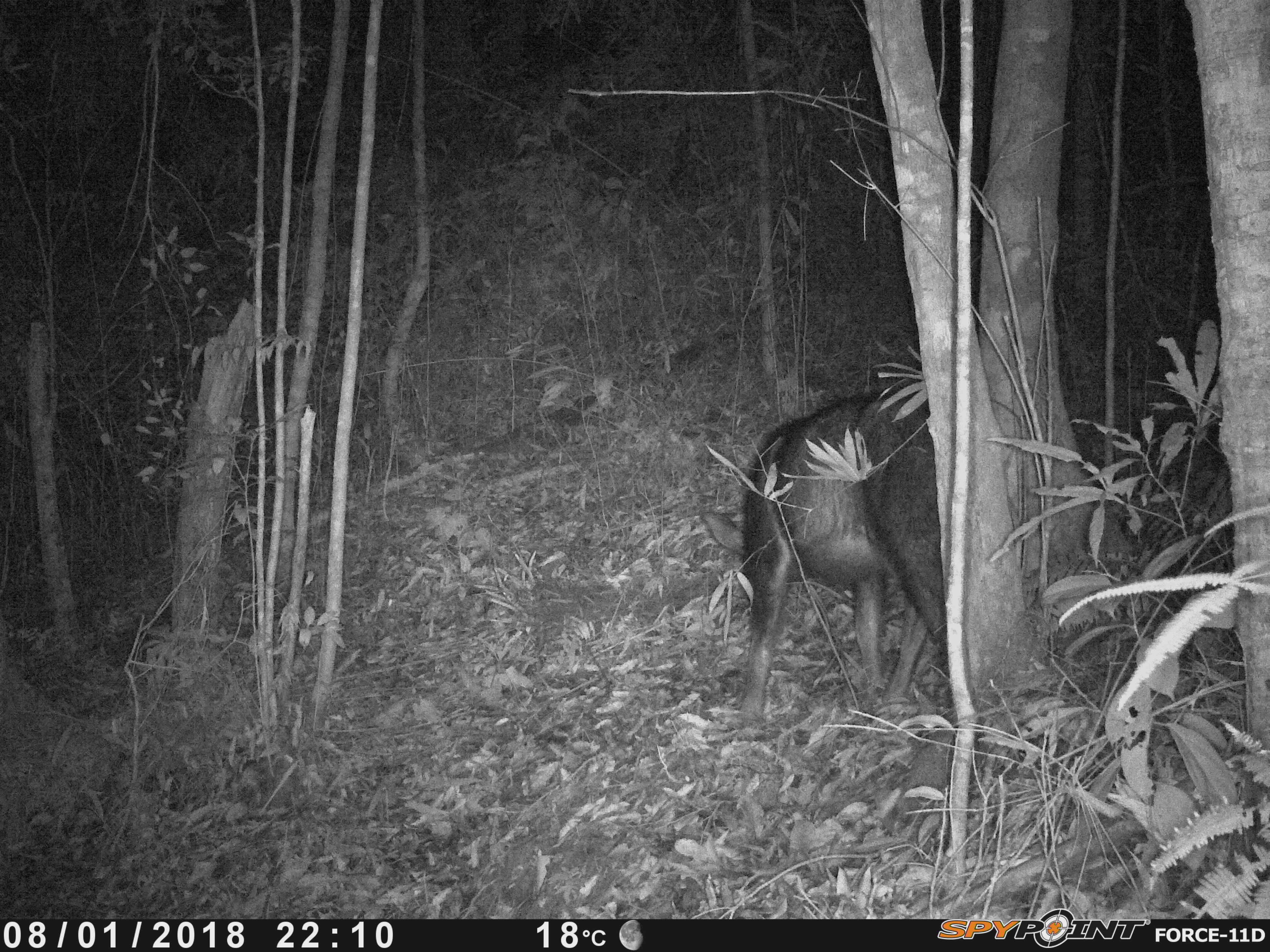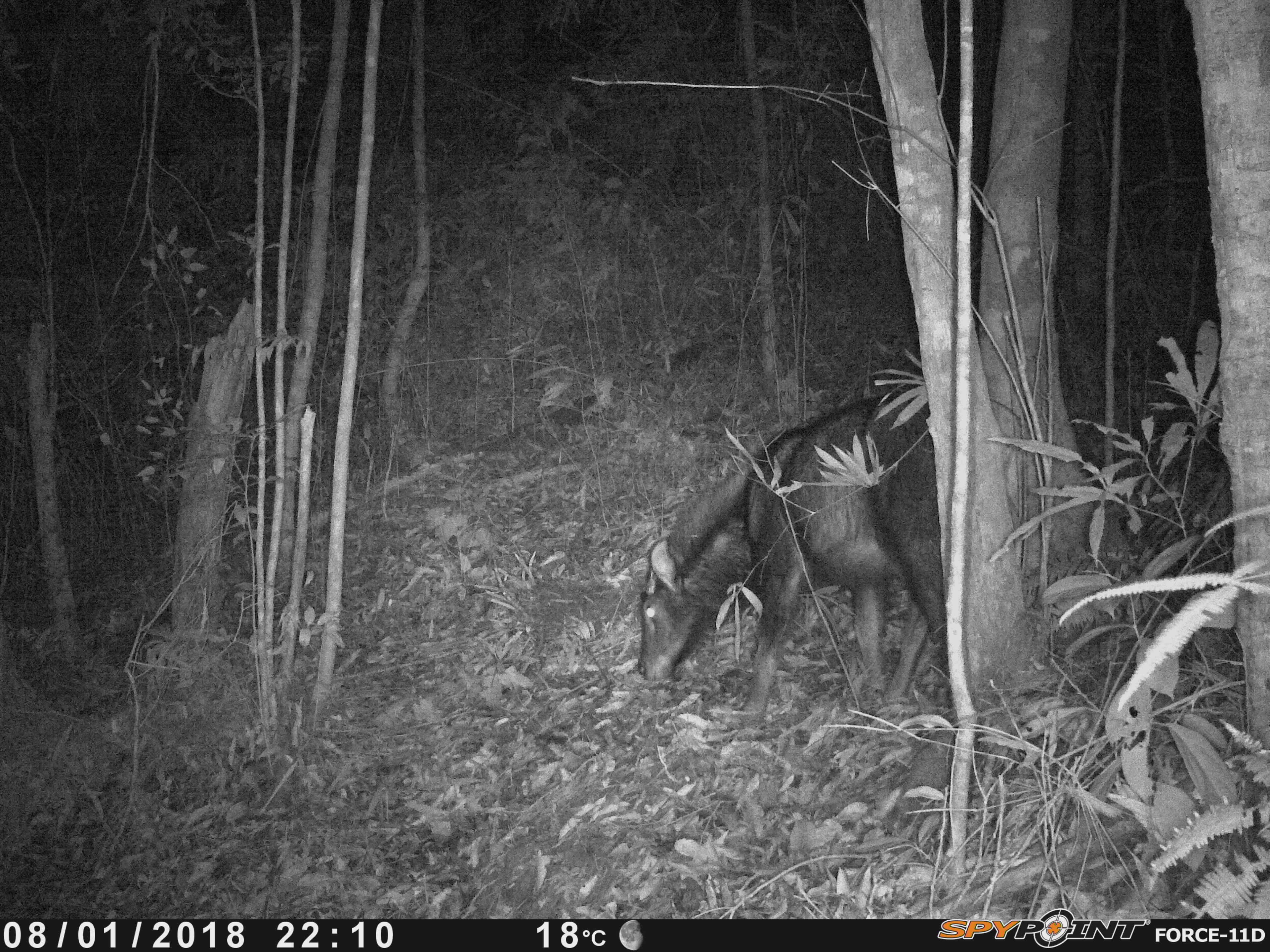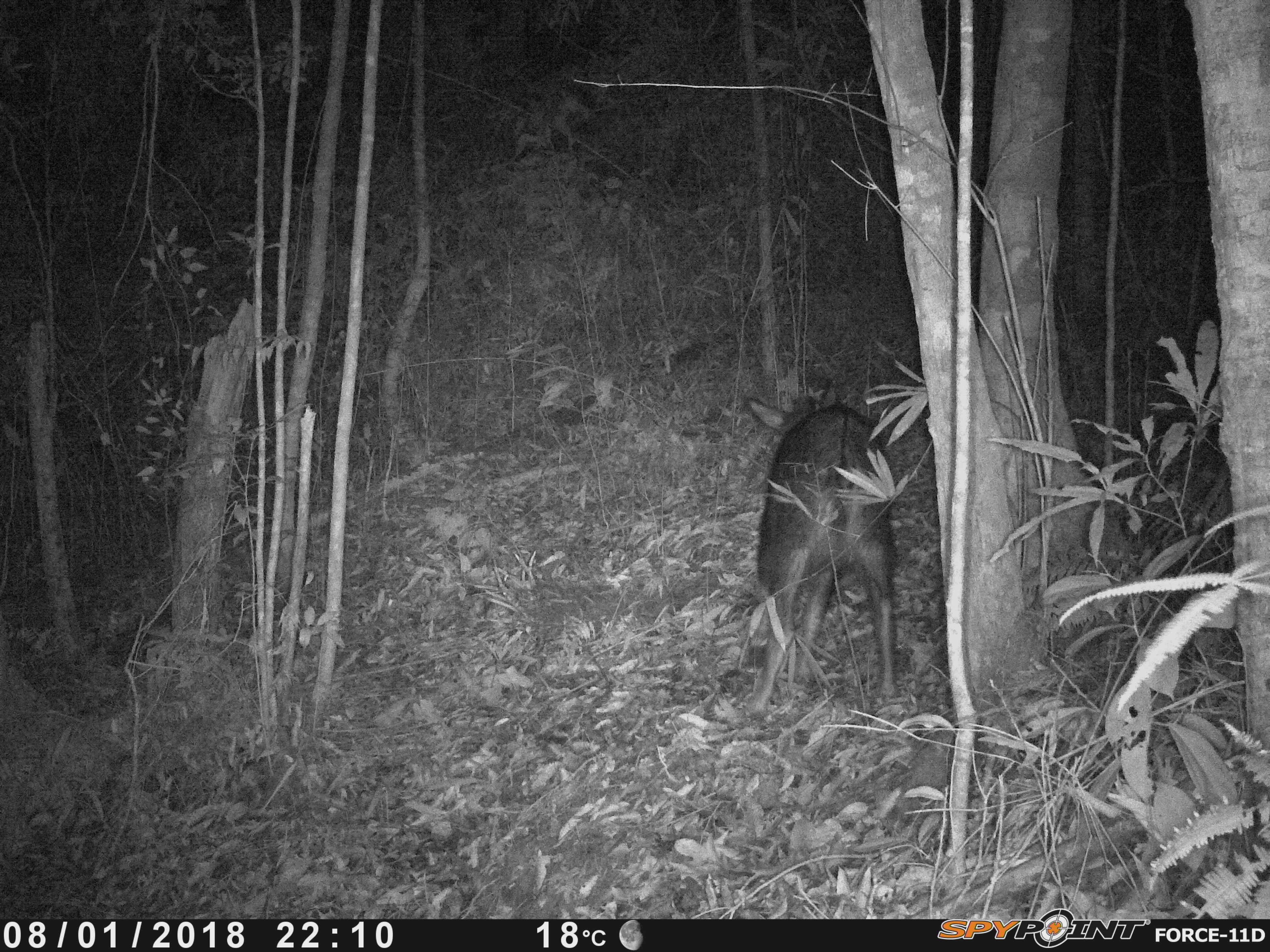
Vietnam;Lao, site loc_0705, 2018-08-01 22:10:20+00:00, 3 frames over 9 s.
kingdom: Animalia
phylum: Chordata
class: Mammalia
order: Artiodactyla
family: Bovidae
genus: Capricornis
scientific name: Capricornis sumatraensis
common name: chinese serow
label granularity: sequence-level